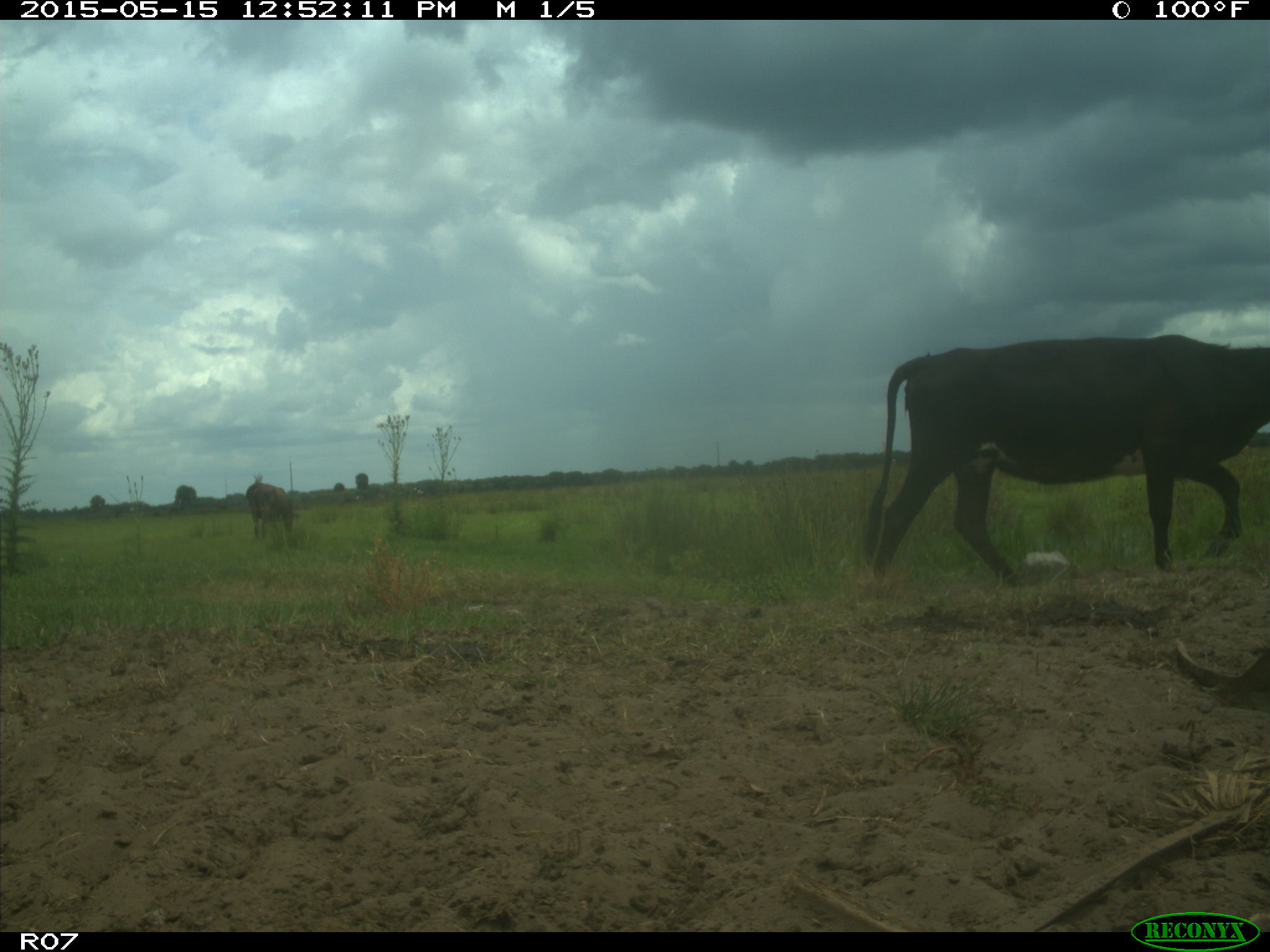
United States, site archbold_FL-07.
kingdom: Animalia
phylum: Chordata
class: Mammalia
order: Artiodactyla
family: Bovidae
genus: Bos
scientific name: Bos taurus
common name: domestic cow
Bos taurus (domestic cow).